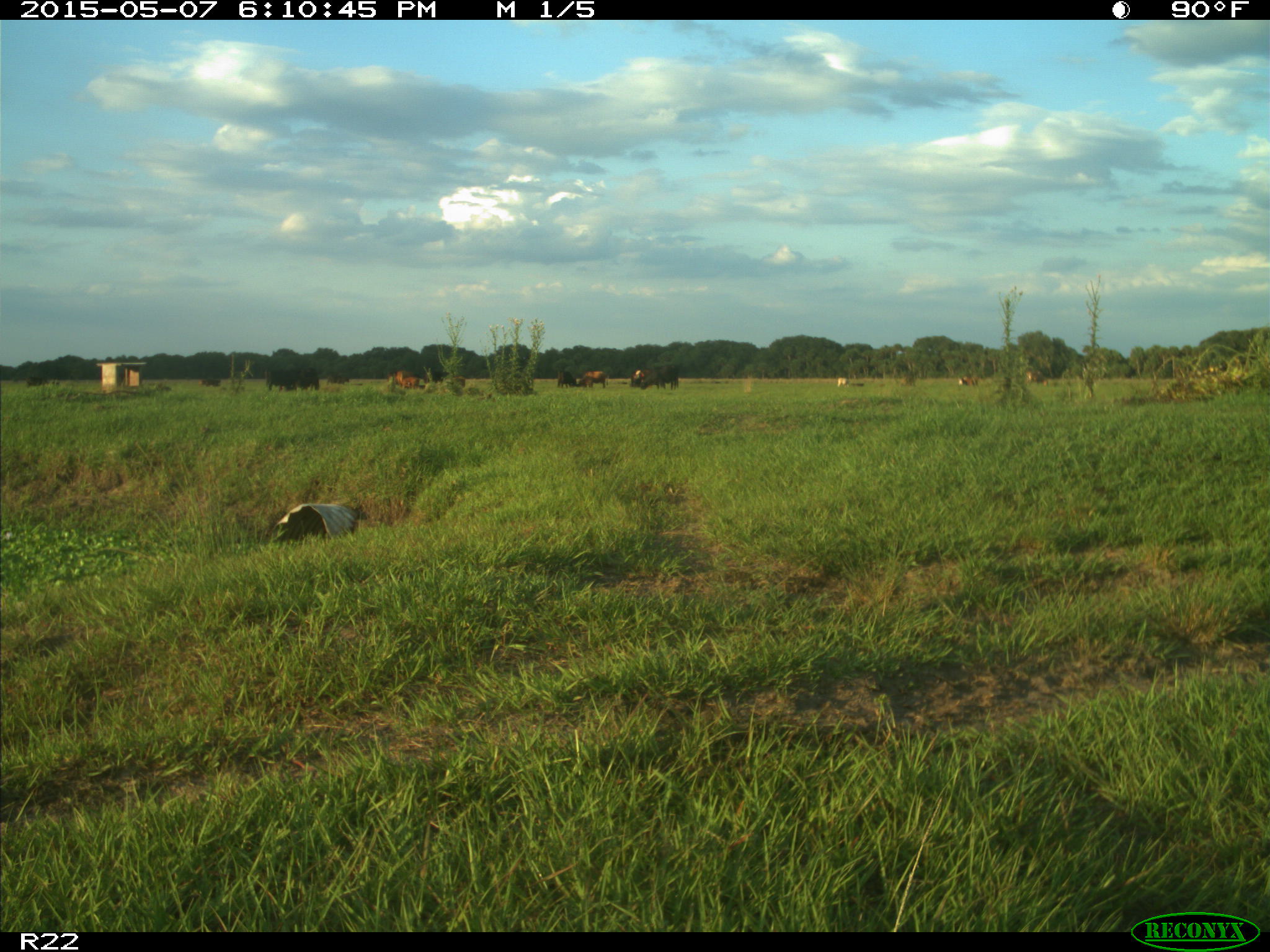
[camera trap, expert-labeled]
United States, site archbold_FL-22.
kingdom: Animalia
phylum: Chordata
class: Mammalia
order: Artiodactyla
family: Bovidae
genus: Bos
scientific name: Bos taurus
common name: domestic cow